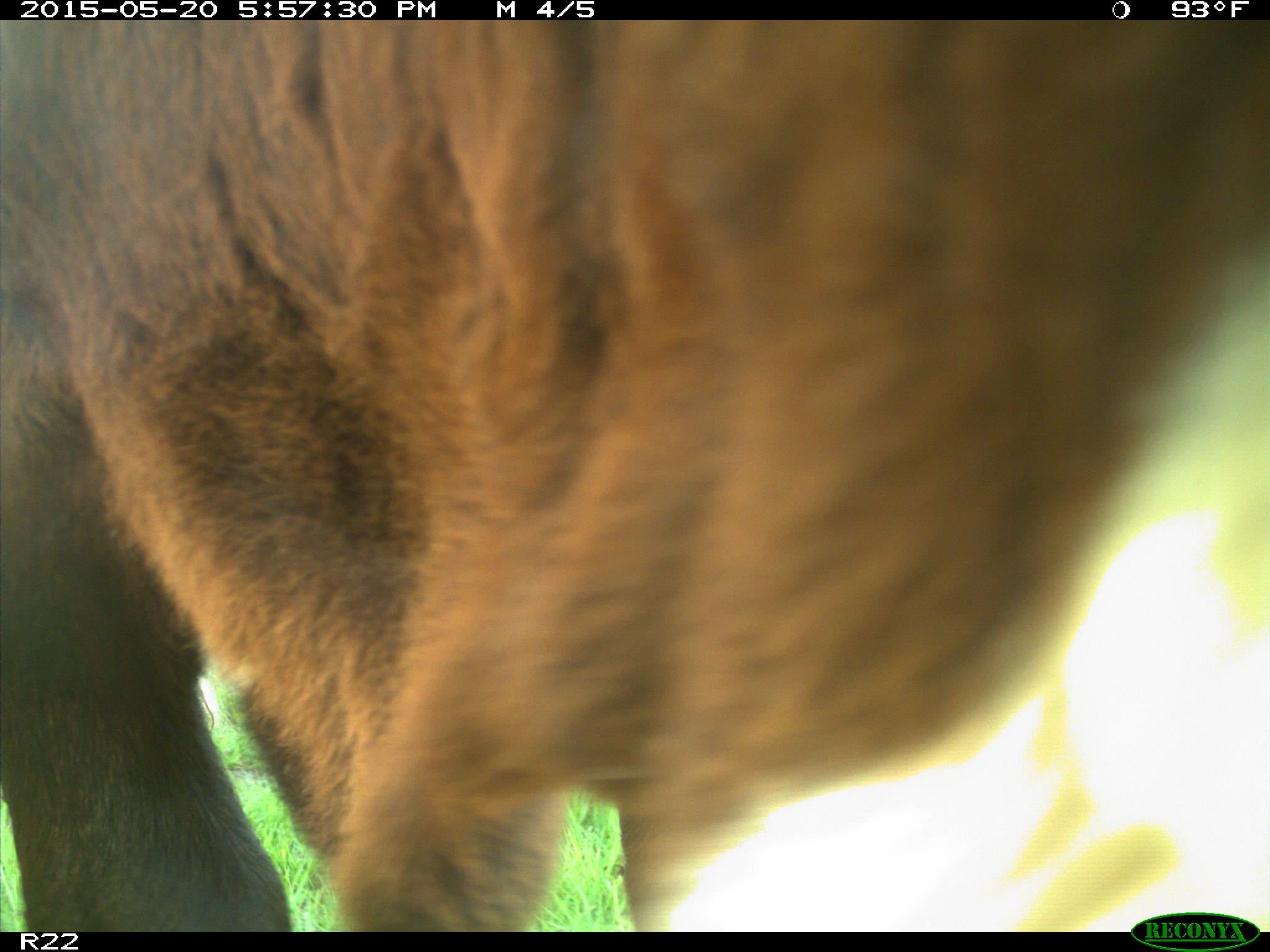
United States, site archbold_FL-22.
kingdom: Animalia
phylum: Chordata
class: Mammalia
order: Artiodactyla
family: Bovidae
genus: Bos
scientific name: Bos taurus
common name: domestic cow